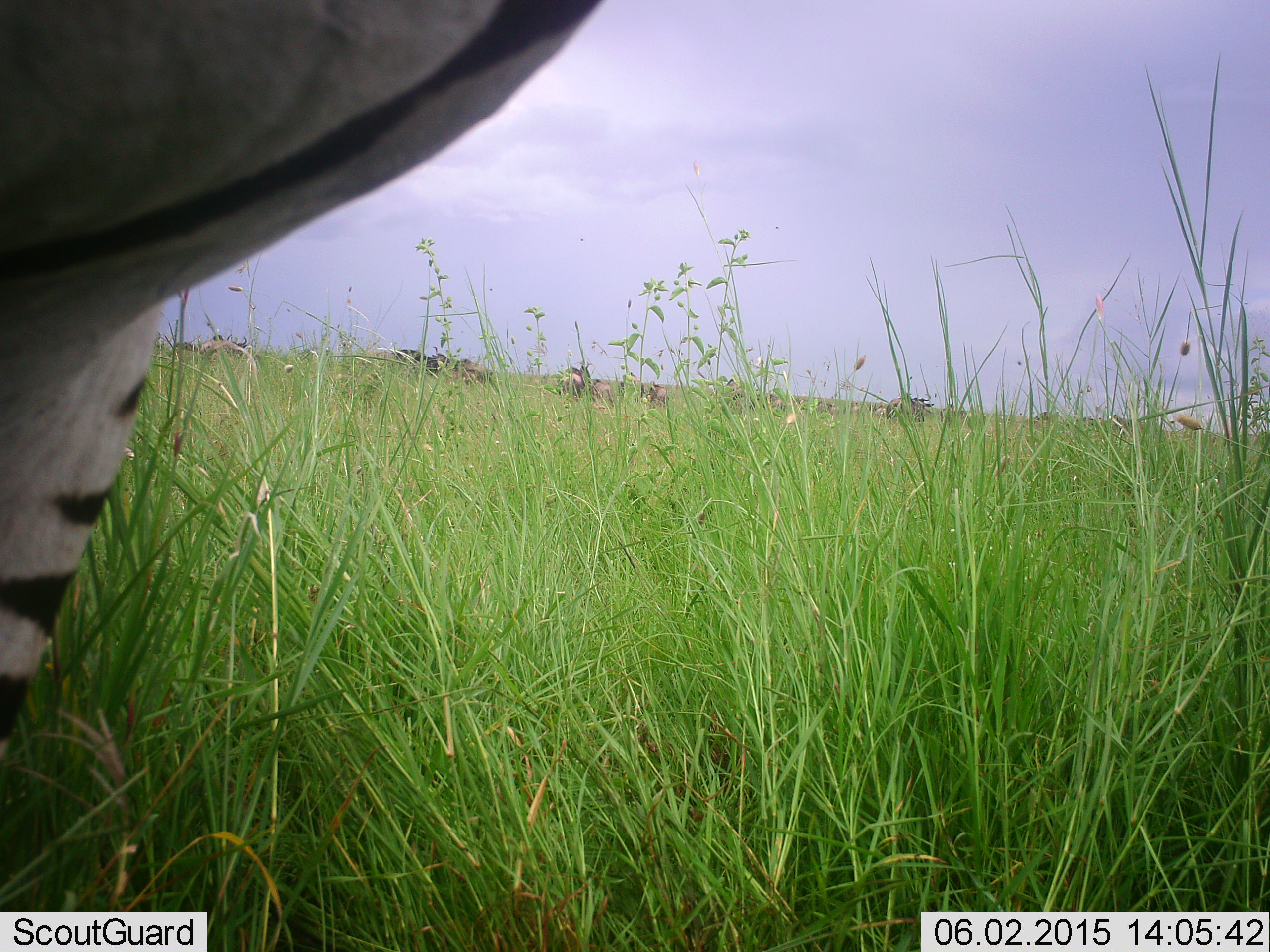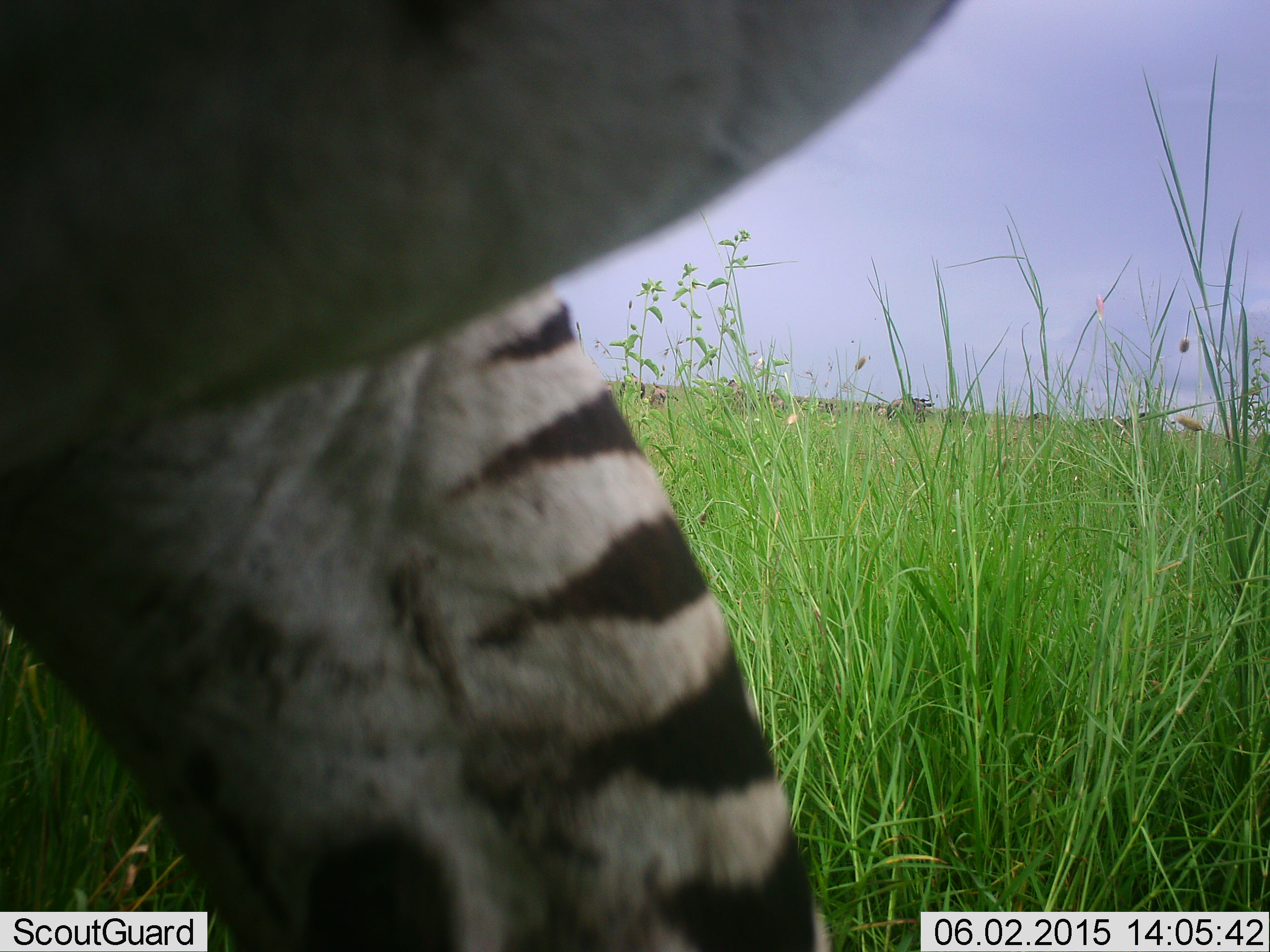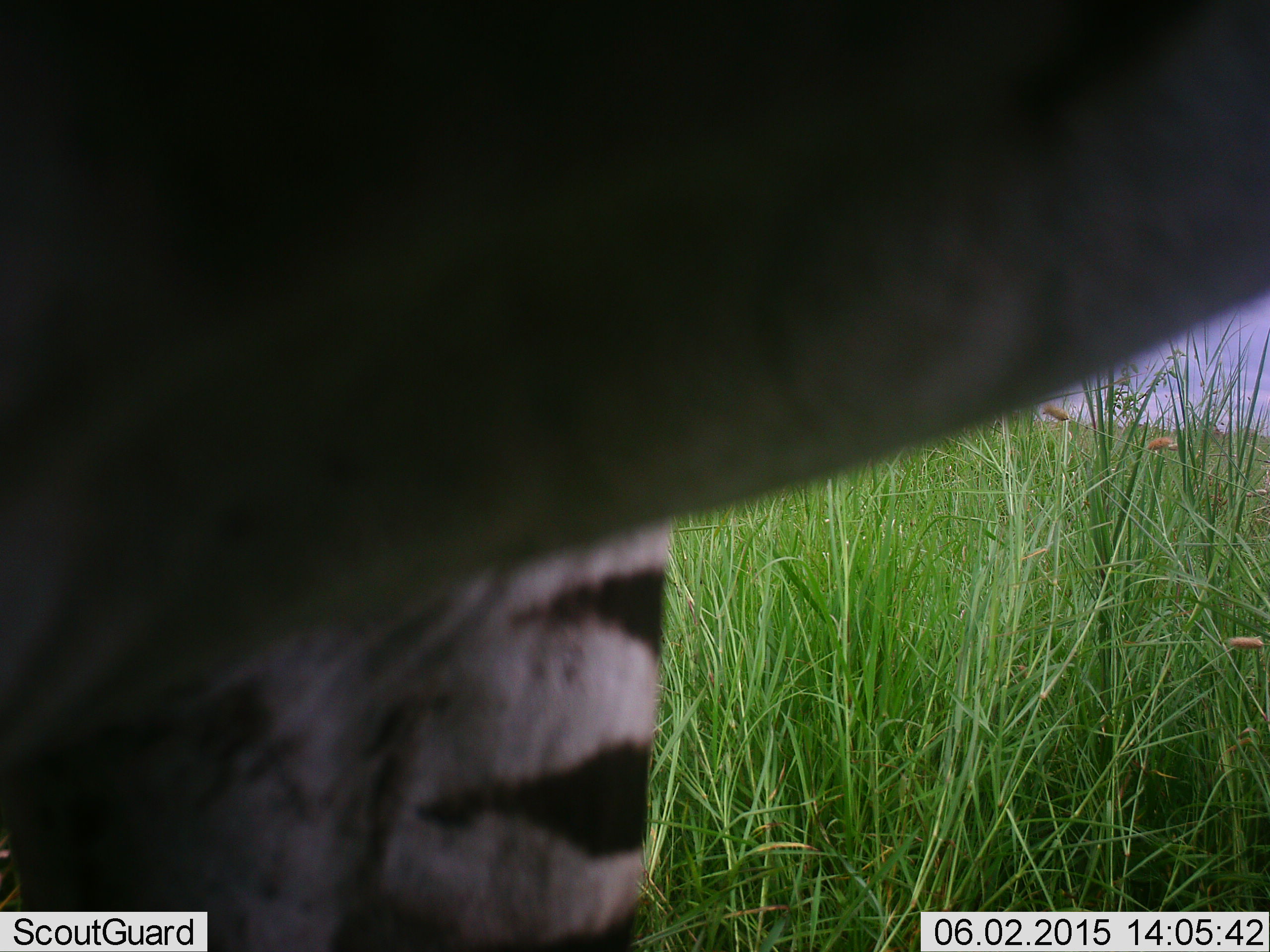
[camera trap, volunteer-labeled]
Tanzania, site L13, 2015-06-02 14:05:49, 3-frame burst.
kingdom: Animalia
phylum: Chordata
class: Mammalia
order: Perissodactyla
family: Equidae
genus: Equus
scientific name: Equus quagga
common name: plains zebra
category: zebra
Zebra (plains zebra) (Equus quagga), count 1. Behavior (volunteer vote fractions): standing 31%, resting 0%, moving 77%, interacting 8%. Young present (vote fraction): 0%. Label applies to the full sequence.